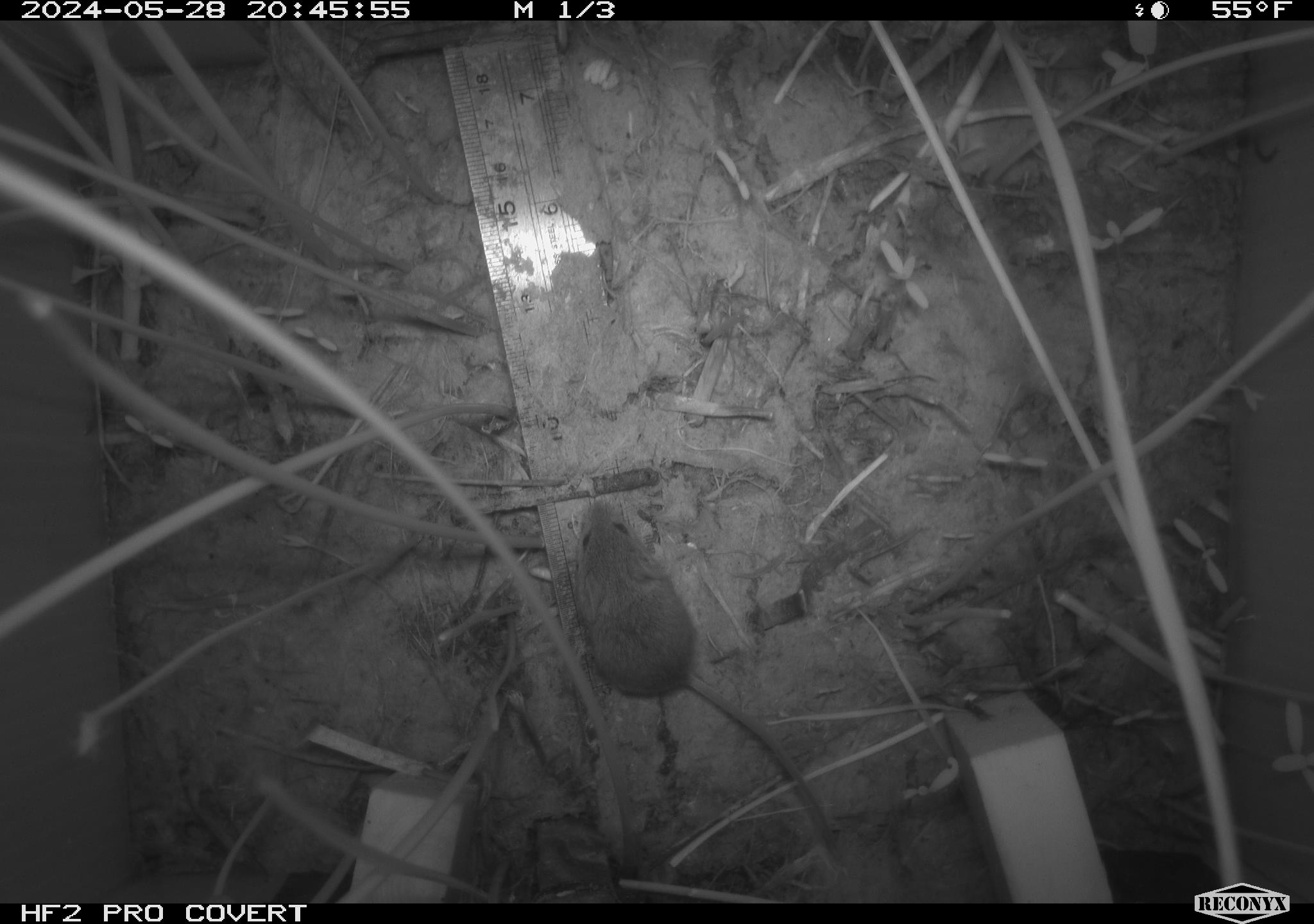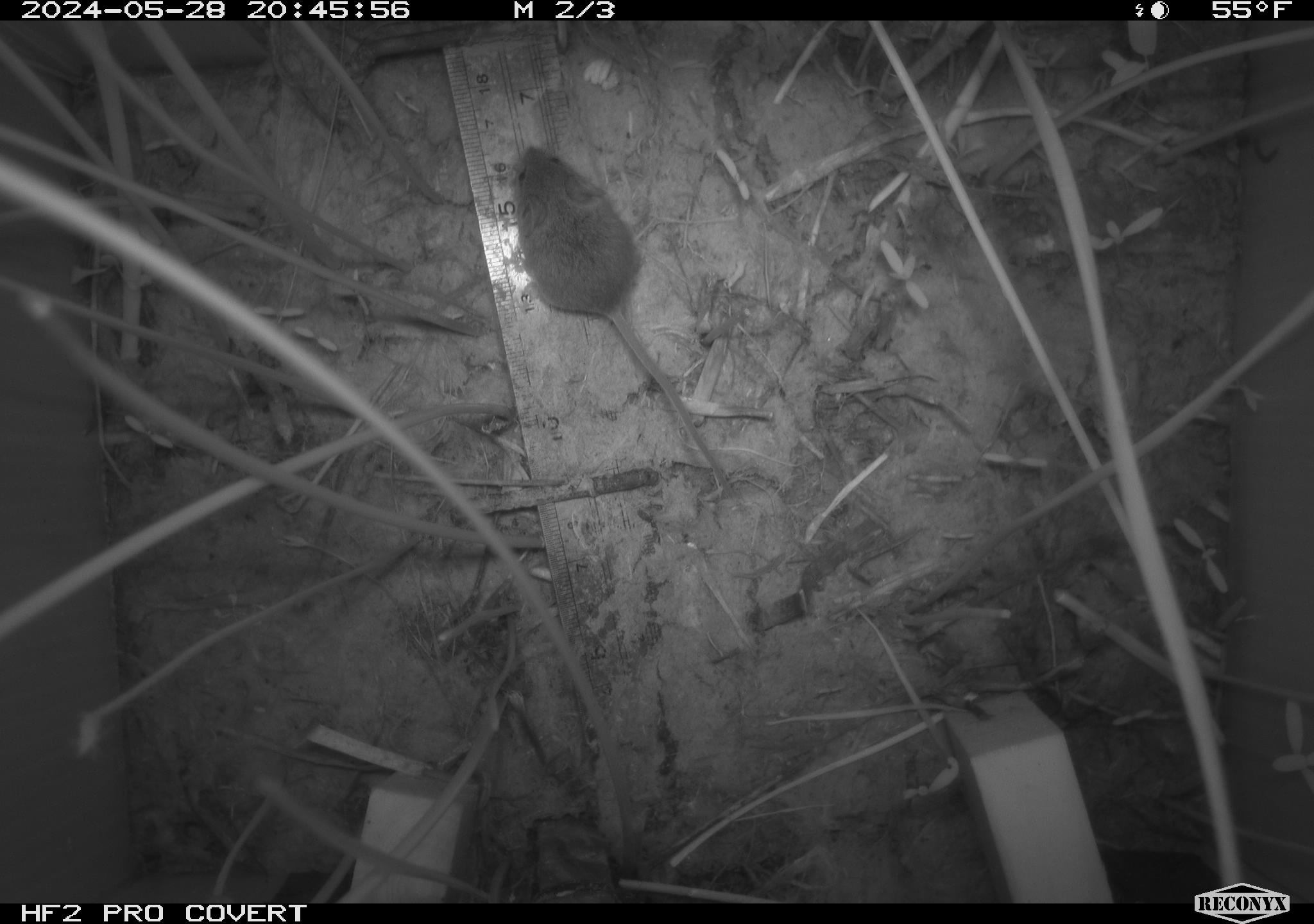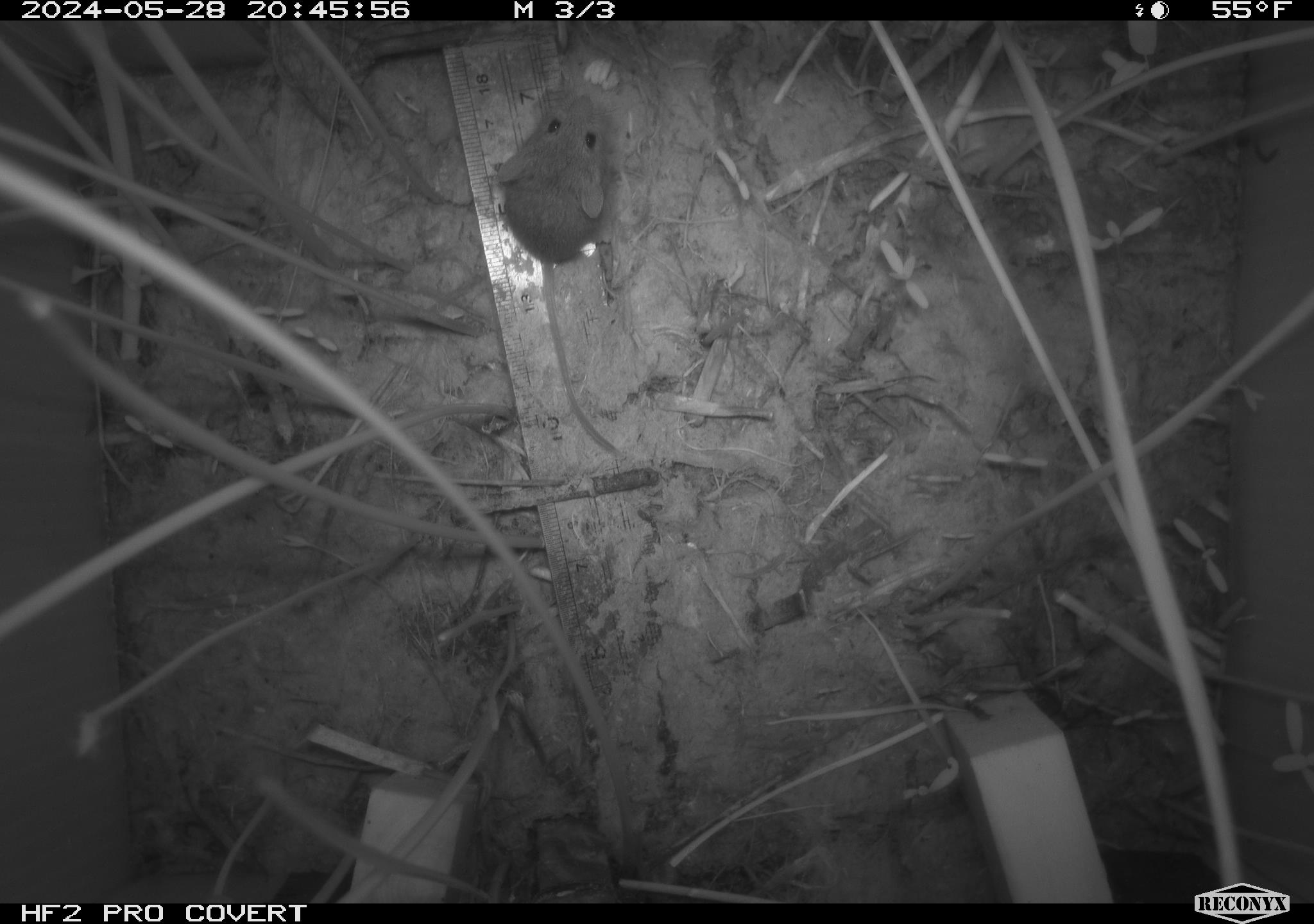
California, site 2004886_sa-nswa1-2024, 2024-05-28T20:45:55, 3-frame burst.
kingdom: Animalia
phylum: Chordata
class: Mammalia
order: Rodentia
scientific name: Rodentia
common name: rodent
Rodent (Rodentia).